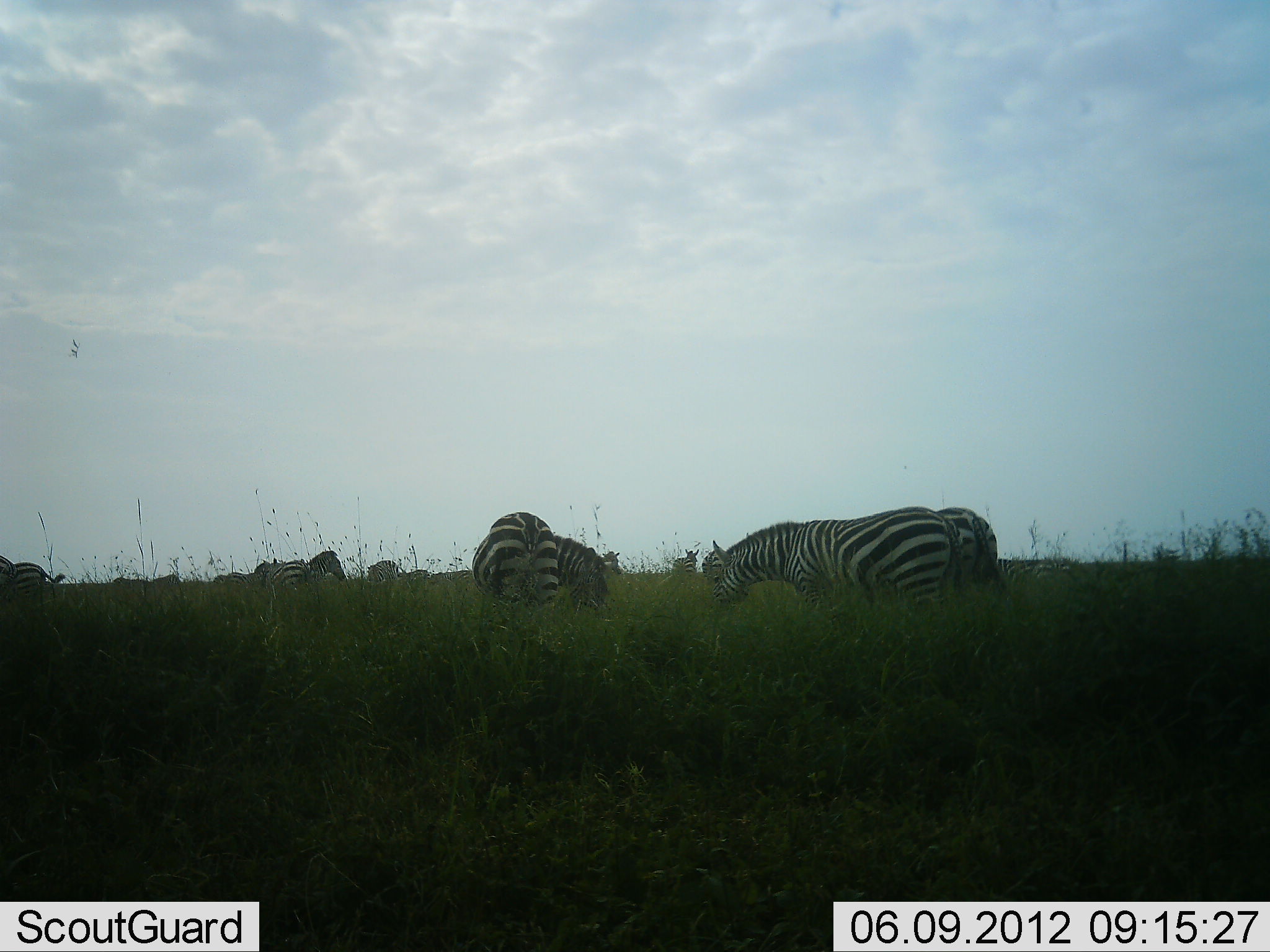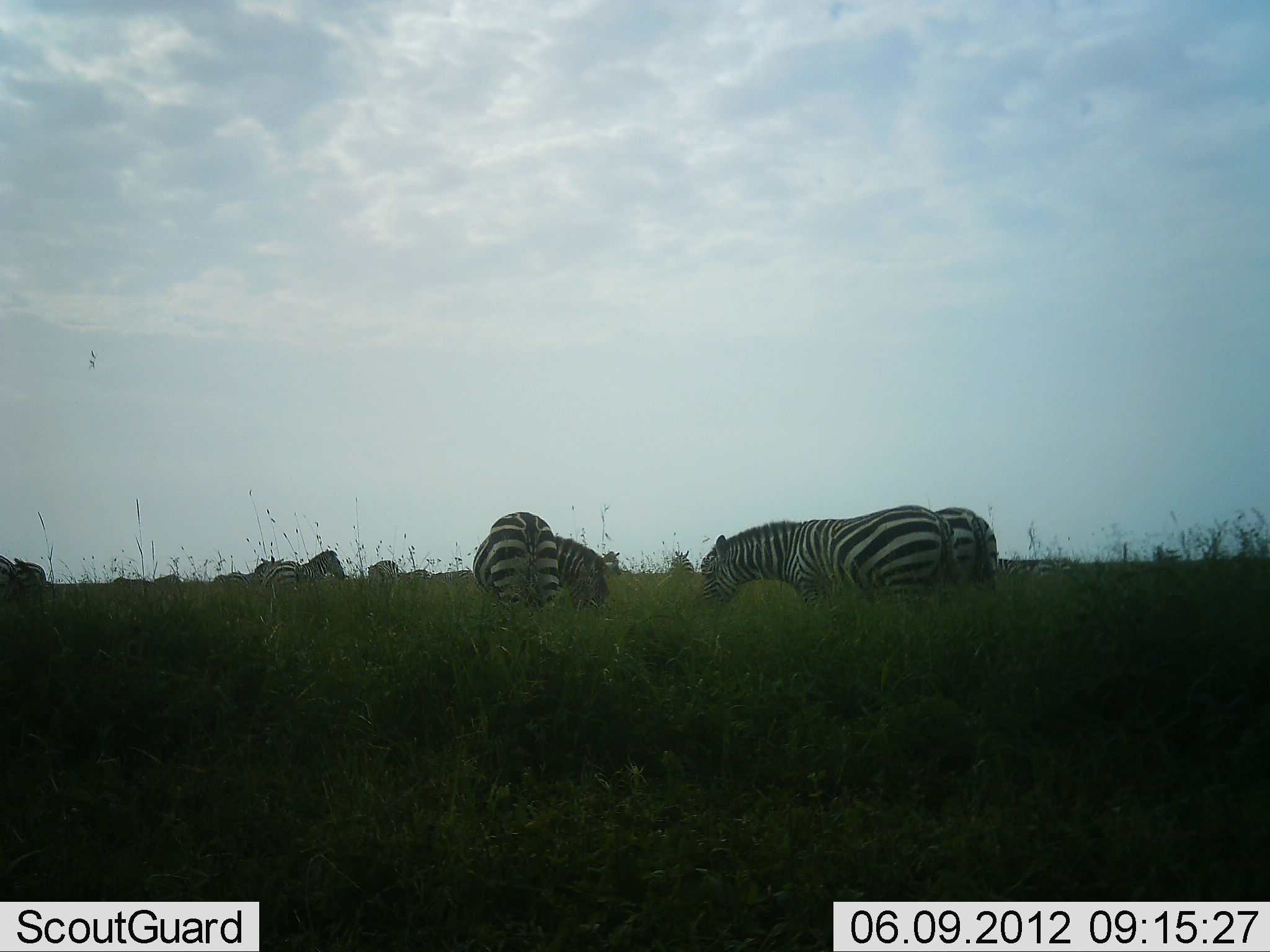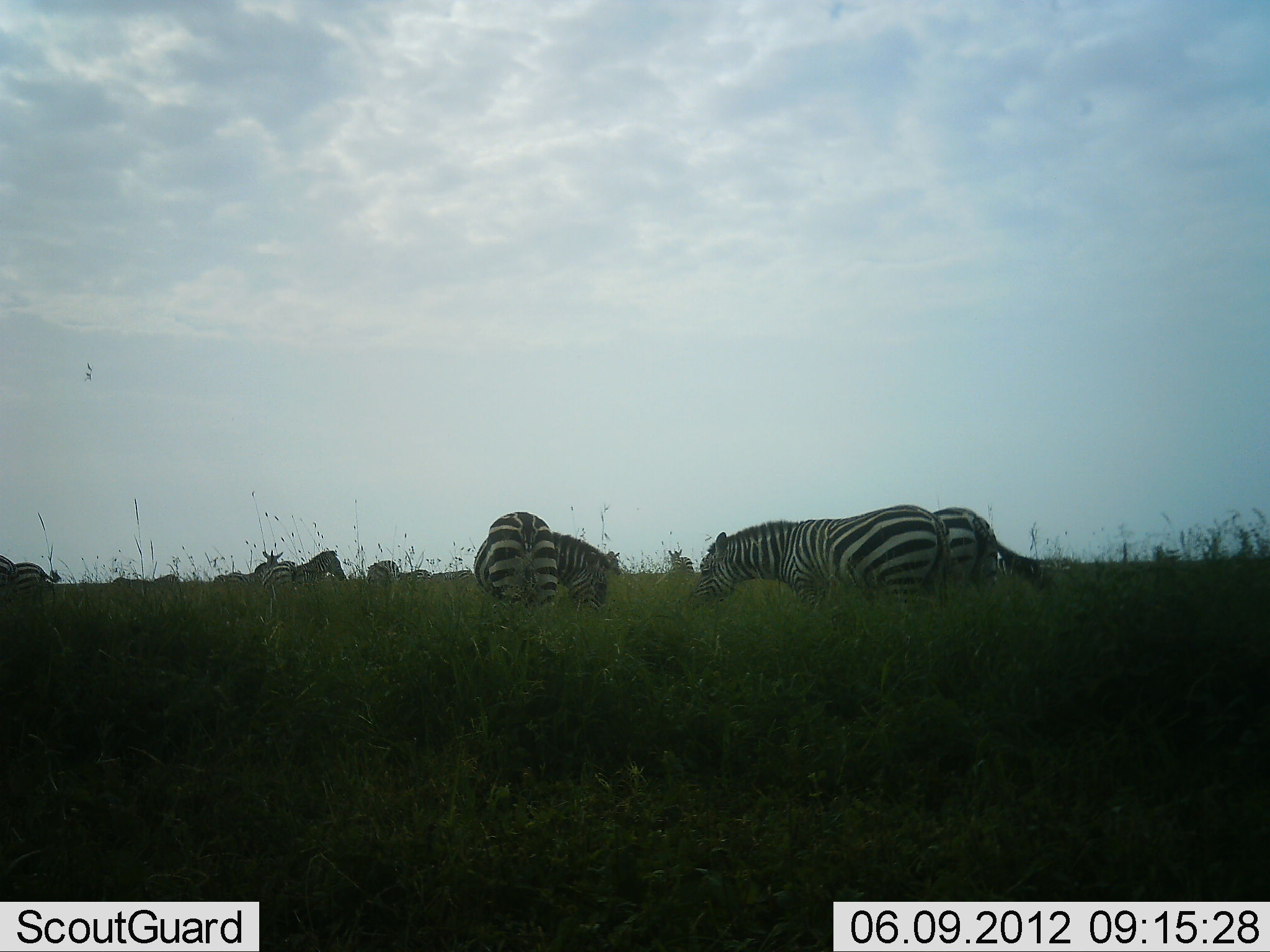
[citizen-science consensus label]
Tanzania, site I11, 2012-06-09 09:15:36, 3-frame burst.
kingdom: Animalia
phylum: Chordata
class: Mammalia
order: Perissodactyla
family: Equidae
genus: Equus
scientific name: Equus quagga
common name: plains zebra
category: zebra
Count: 11-50.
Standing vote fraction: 45%.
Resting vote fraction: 9%.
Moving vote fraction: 9%.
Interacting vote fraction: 9%.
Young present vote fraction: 0%.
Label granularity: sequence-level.